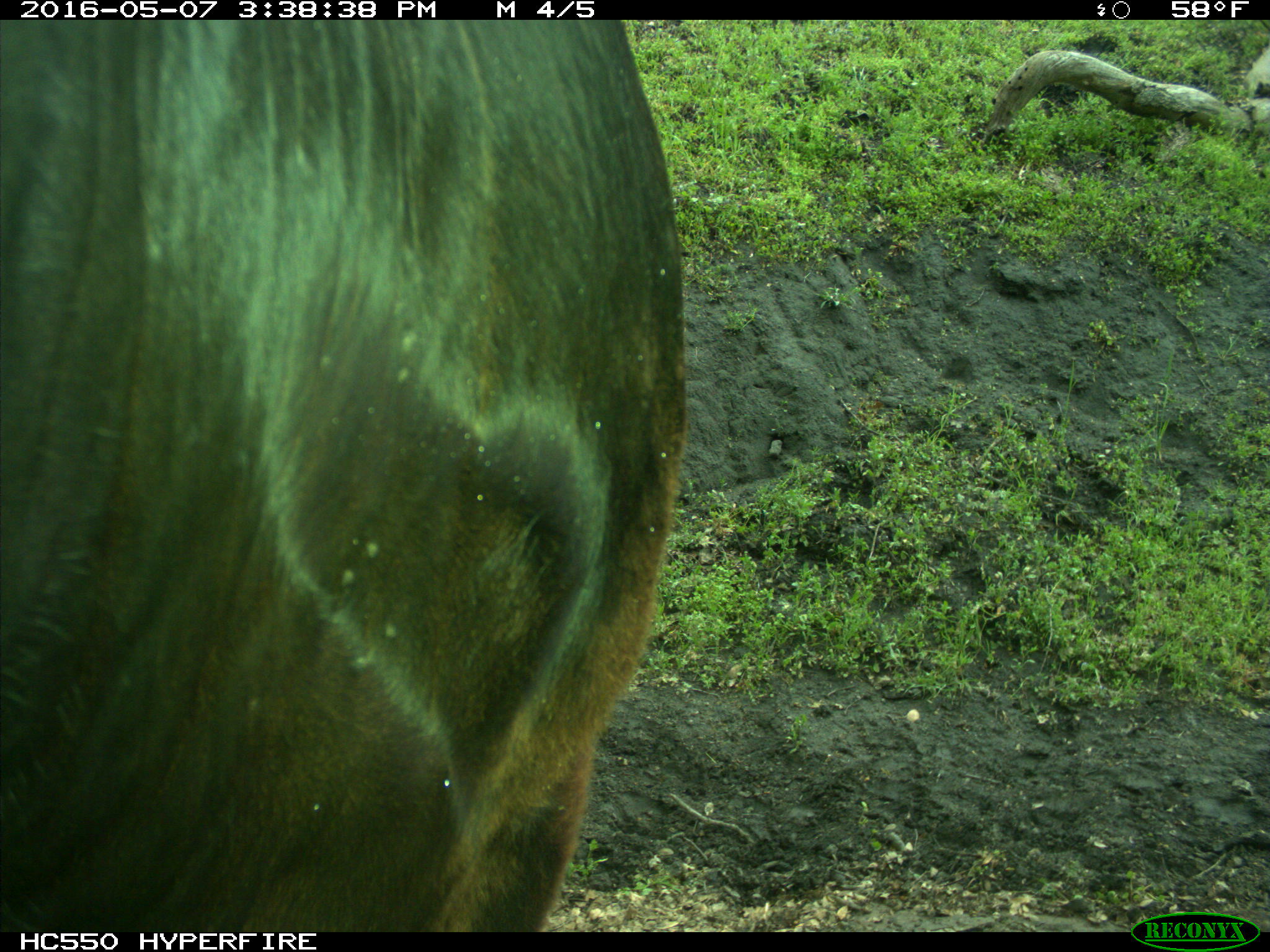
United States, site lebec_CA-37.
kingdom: Animalia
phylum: Chordata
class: Mammalia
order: Artiodactyla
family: Bovidae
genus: Bos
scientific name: Bos taurus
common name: domestic cow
Bos taurus (domestic cow).